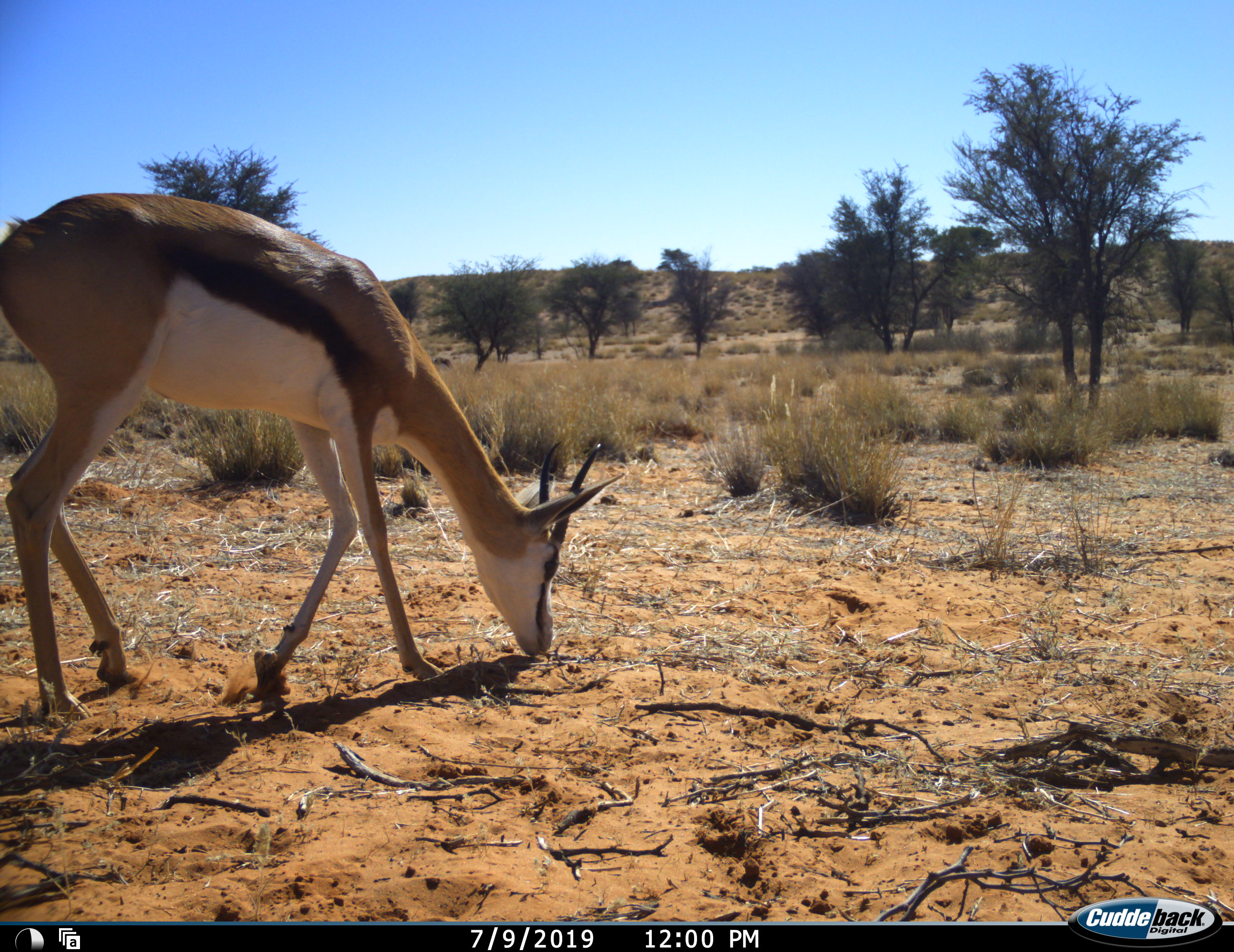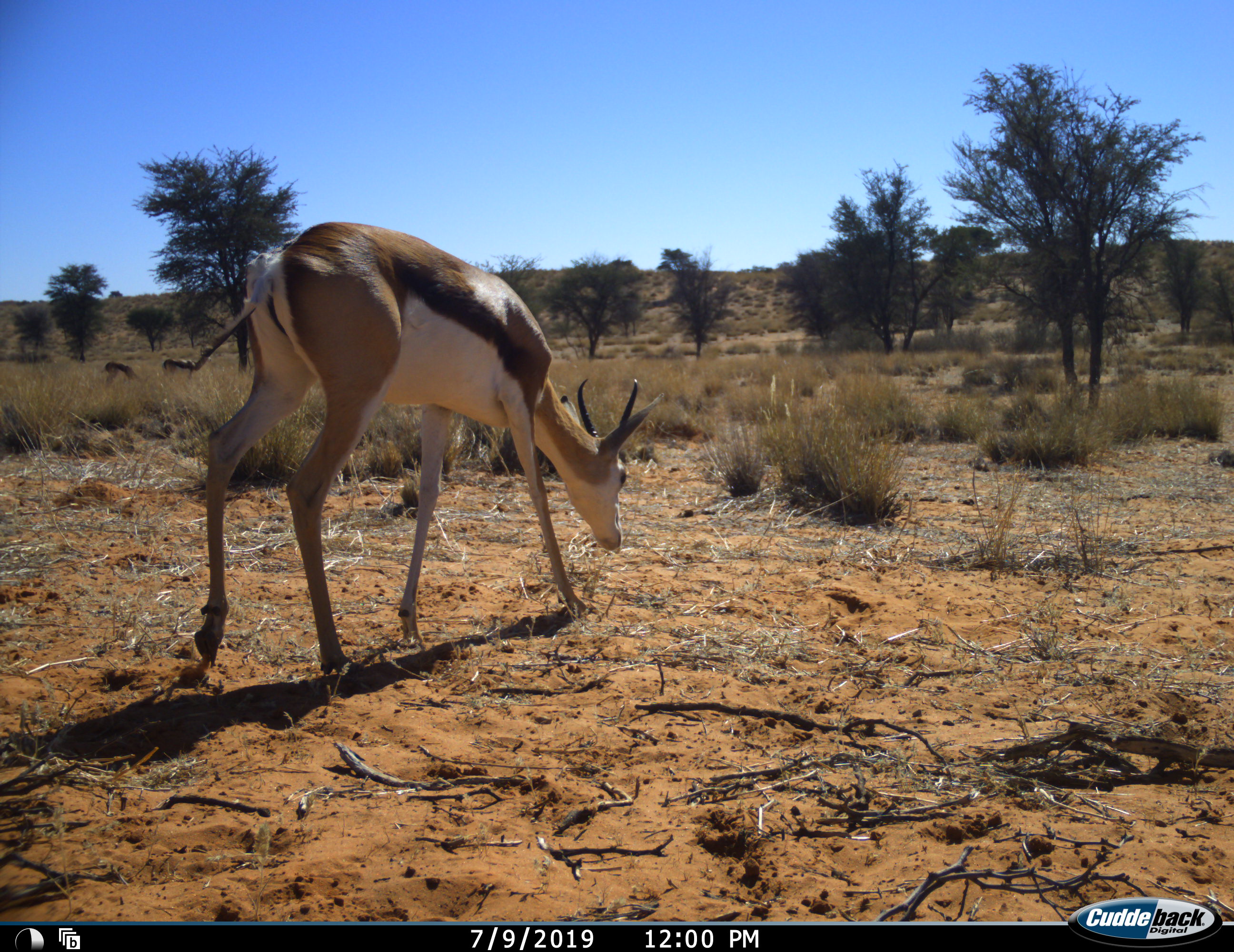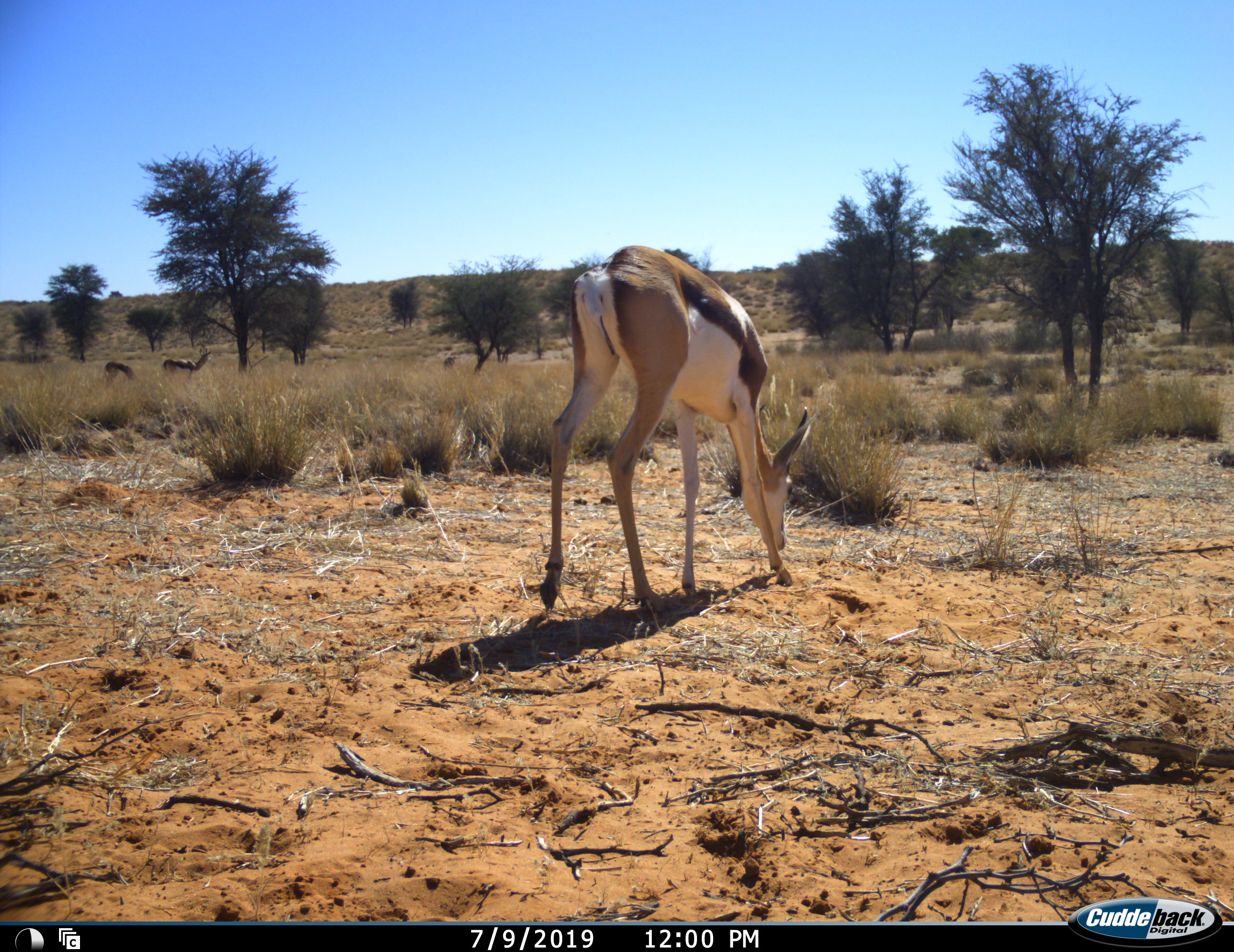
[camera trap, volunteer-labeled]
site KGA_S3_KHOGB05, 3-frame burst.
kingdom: Animalia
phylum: Chordata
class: Mammalia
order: Artiodactyla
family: Bovidae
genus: Antidorcas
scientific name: Antidorcas marsupialis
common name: springbok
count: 1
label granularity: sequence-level